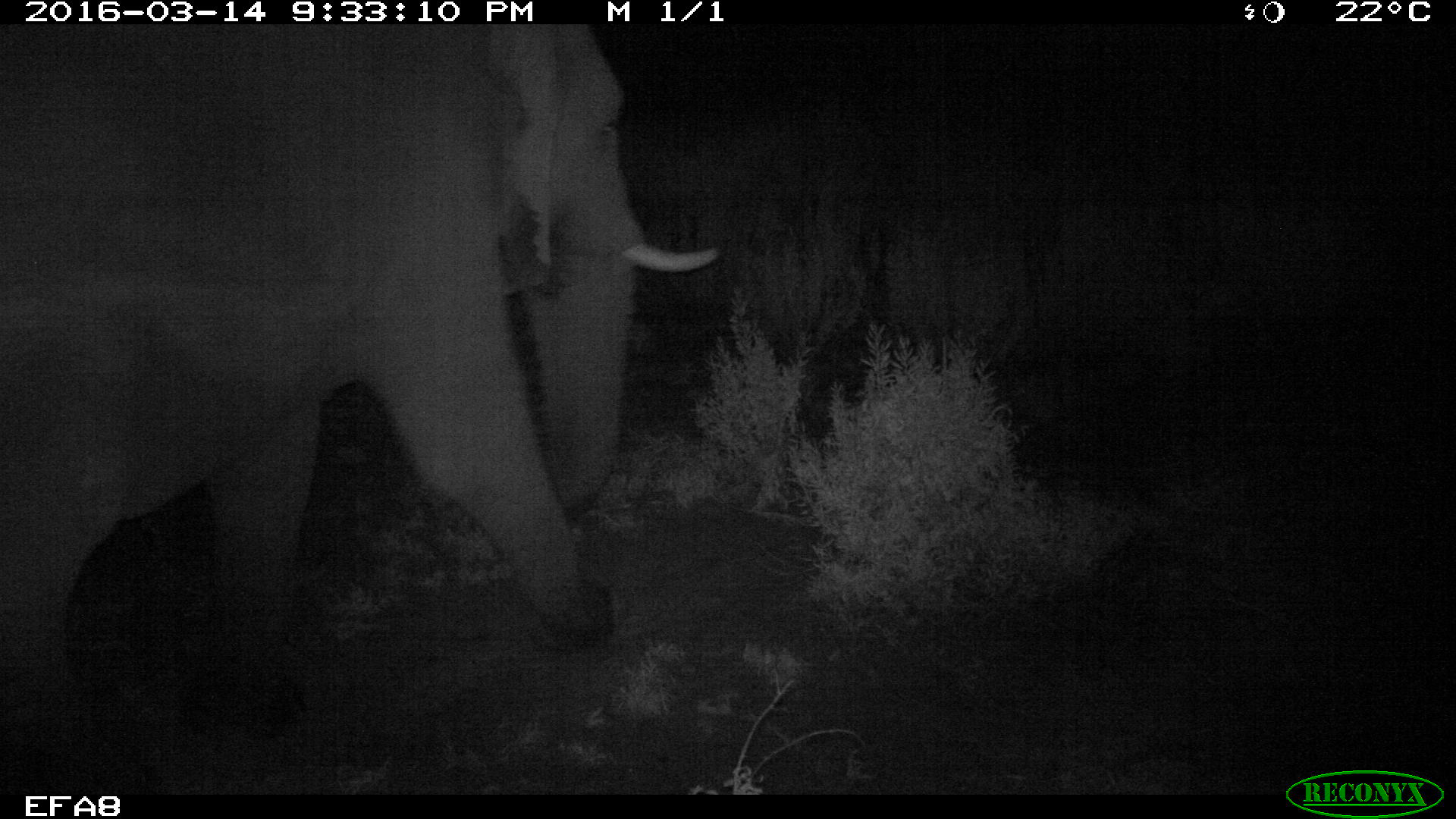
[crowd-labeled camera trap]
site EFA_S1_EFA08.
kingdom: Animalia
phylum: Chordata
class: Mammalia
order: Proboscidea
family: Elephantidae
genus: Loxodonta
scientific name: Loxodonta africana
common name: african bush elephant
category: elephant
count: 1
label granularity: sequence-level